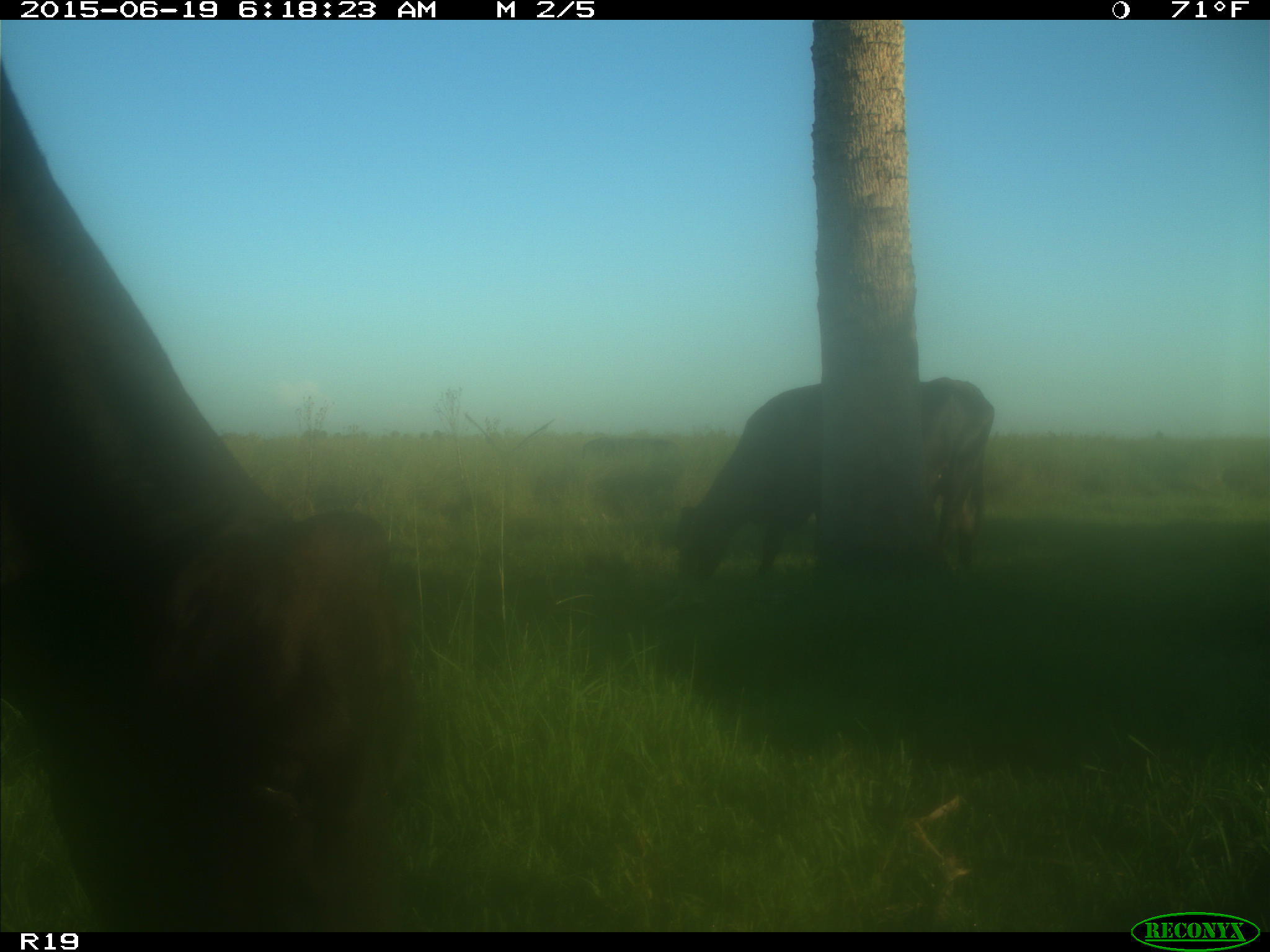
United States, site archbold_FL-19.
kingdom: Animalia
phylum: Chordata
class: Mammalia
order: Artiodactyla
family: Bovidae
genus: Bos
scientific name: Bos taurus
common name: domestic cow